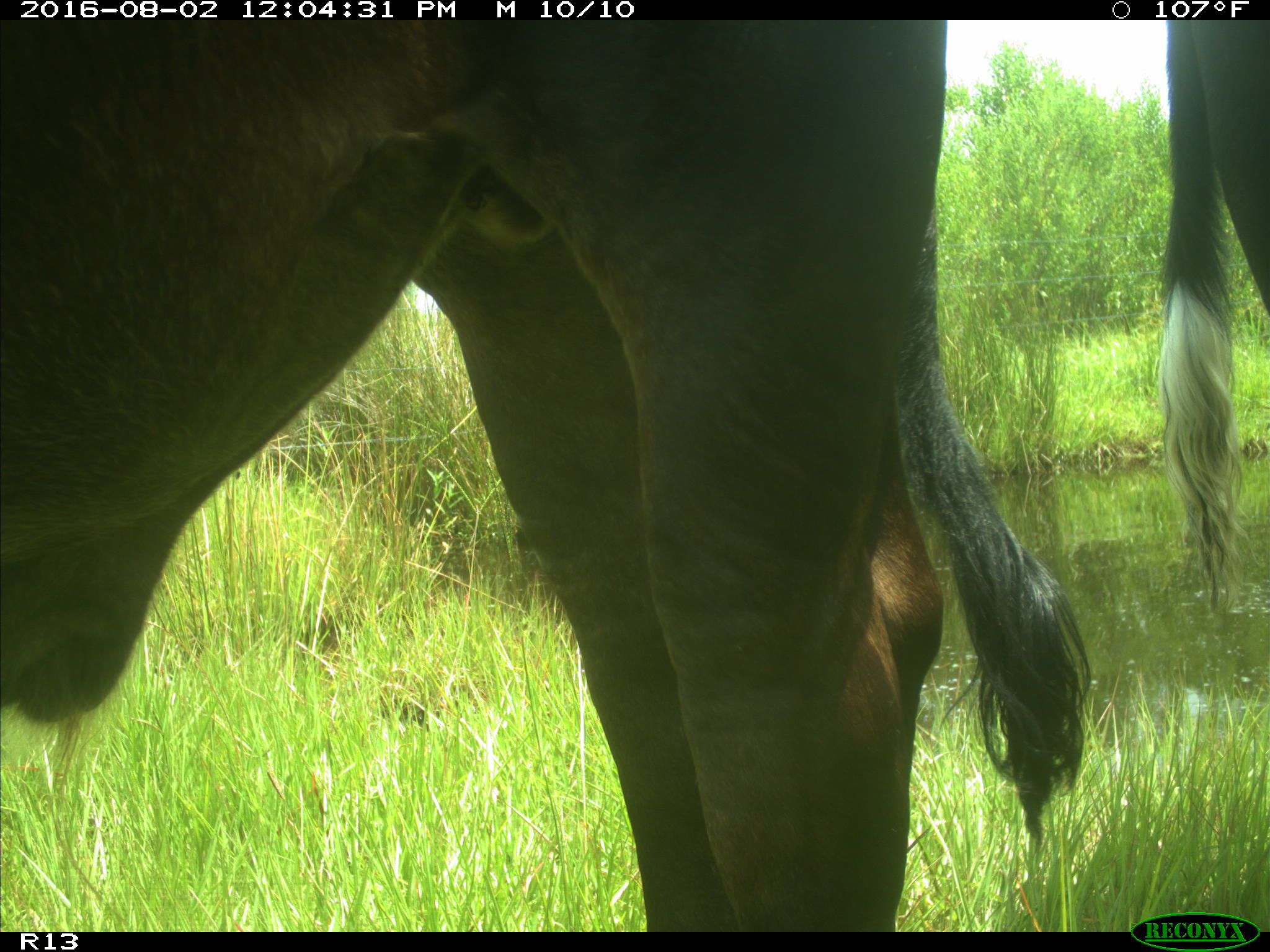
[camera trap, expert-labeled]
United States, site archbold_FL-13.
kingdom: Animalia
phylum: Chordata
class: Mammalia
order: Artiodactyla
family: Bovidae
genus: Bos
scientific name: Bos taurus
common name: domestic cow